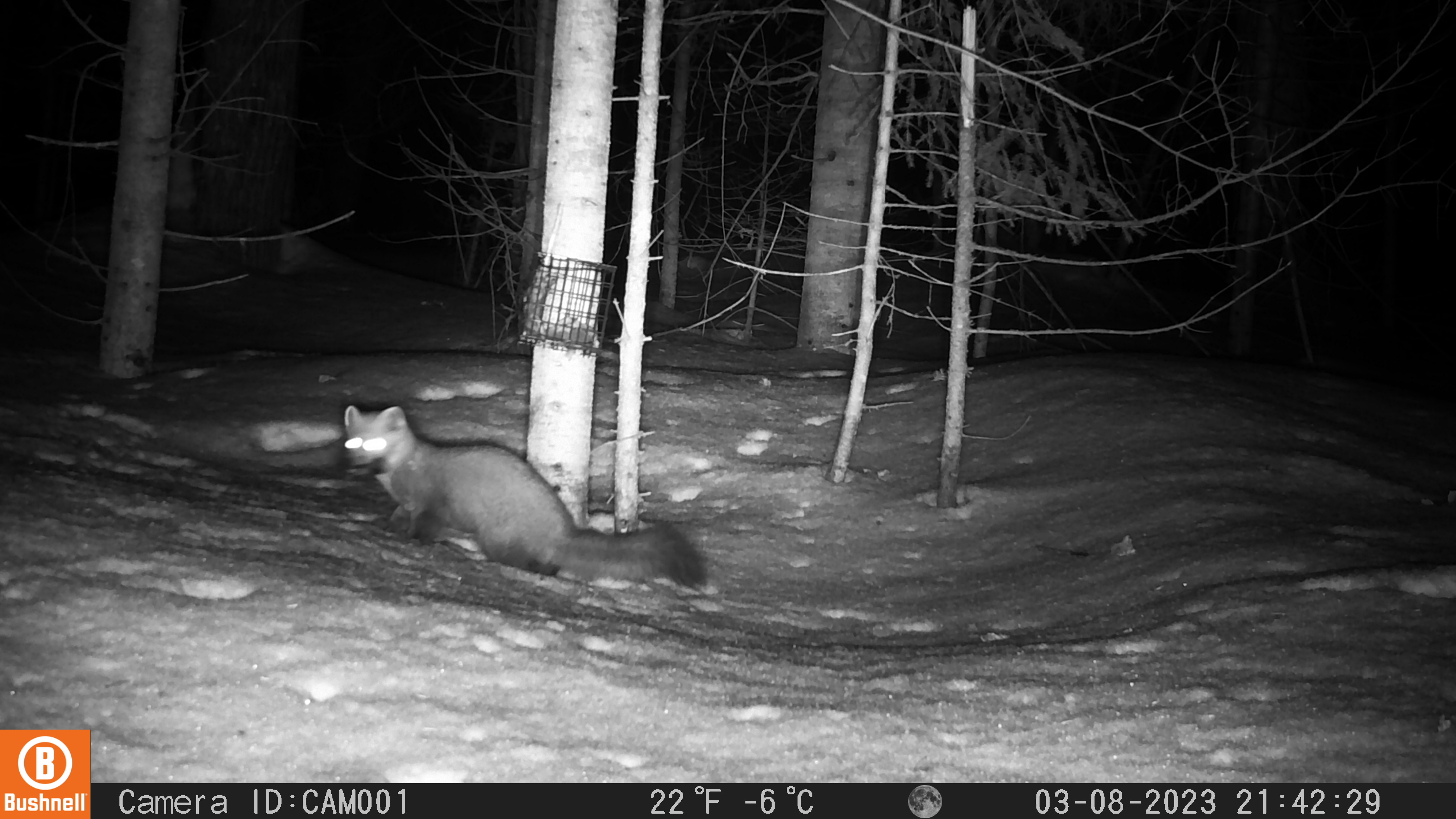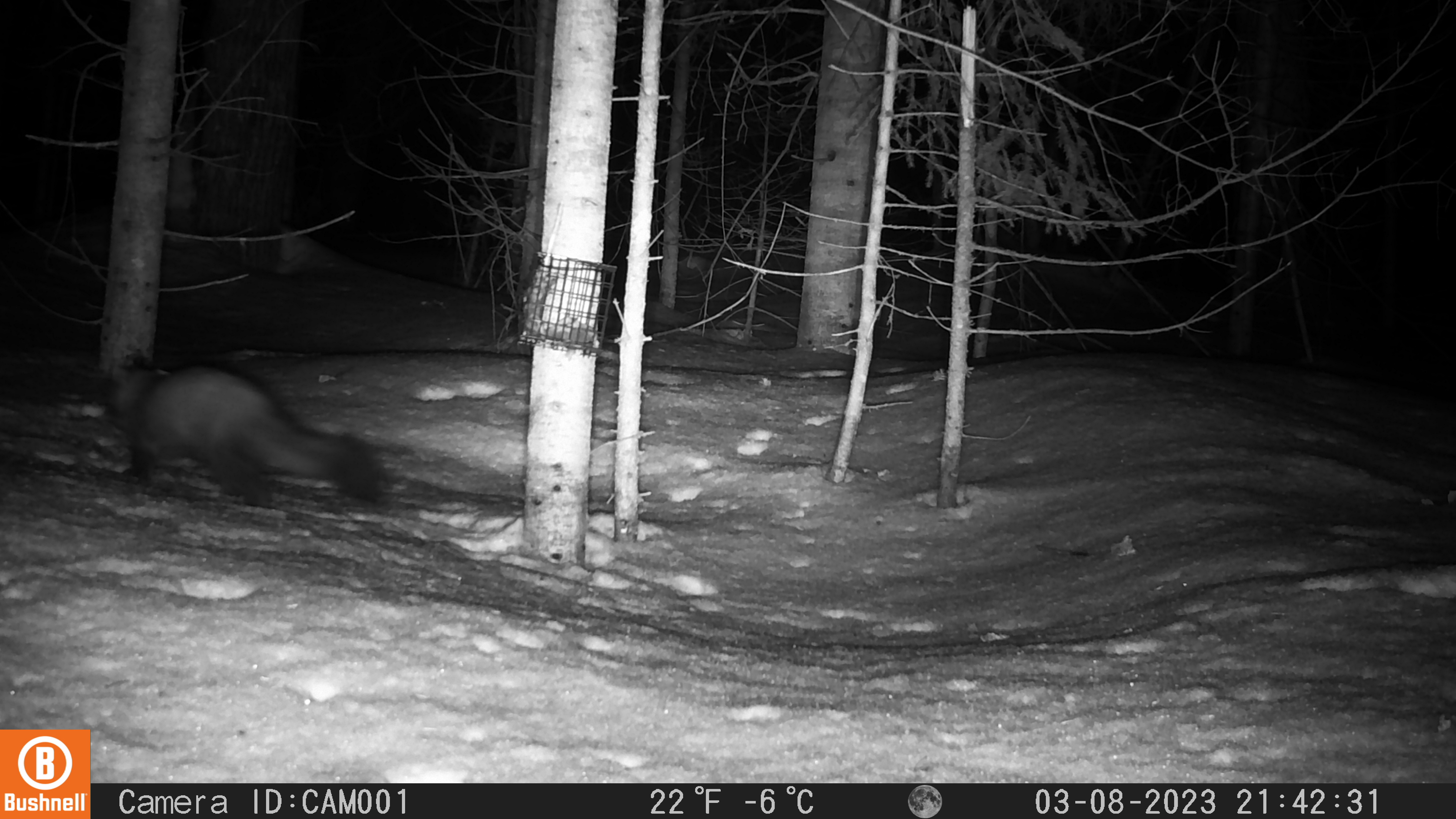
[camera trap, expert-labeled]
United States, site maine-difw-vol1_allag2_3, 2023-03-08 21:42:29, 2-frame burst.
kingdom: Animalia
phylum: Chordata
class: Mammalia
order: Carnivora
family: Mustelidae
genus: Martes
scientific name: Martes americana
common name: american marten